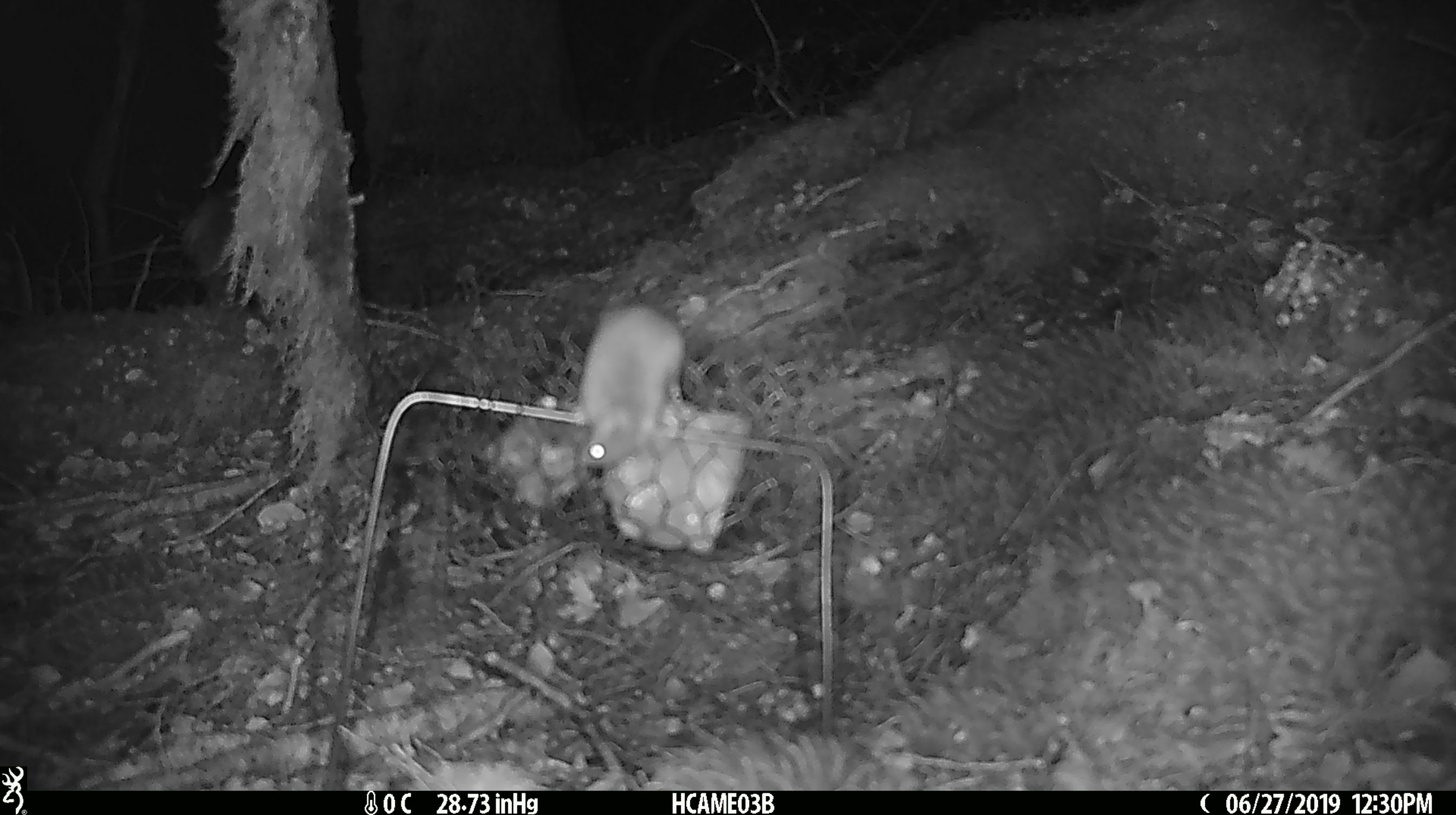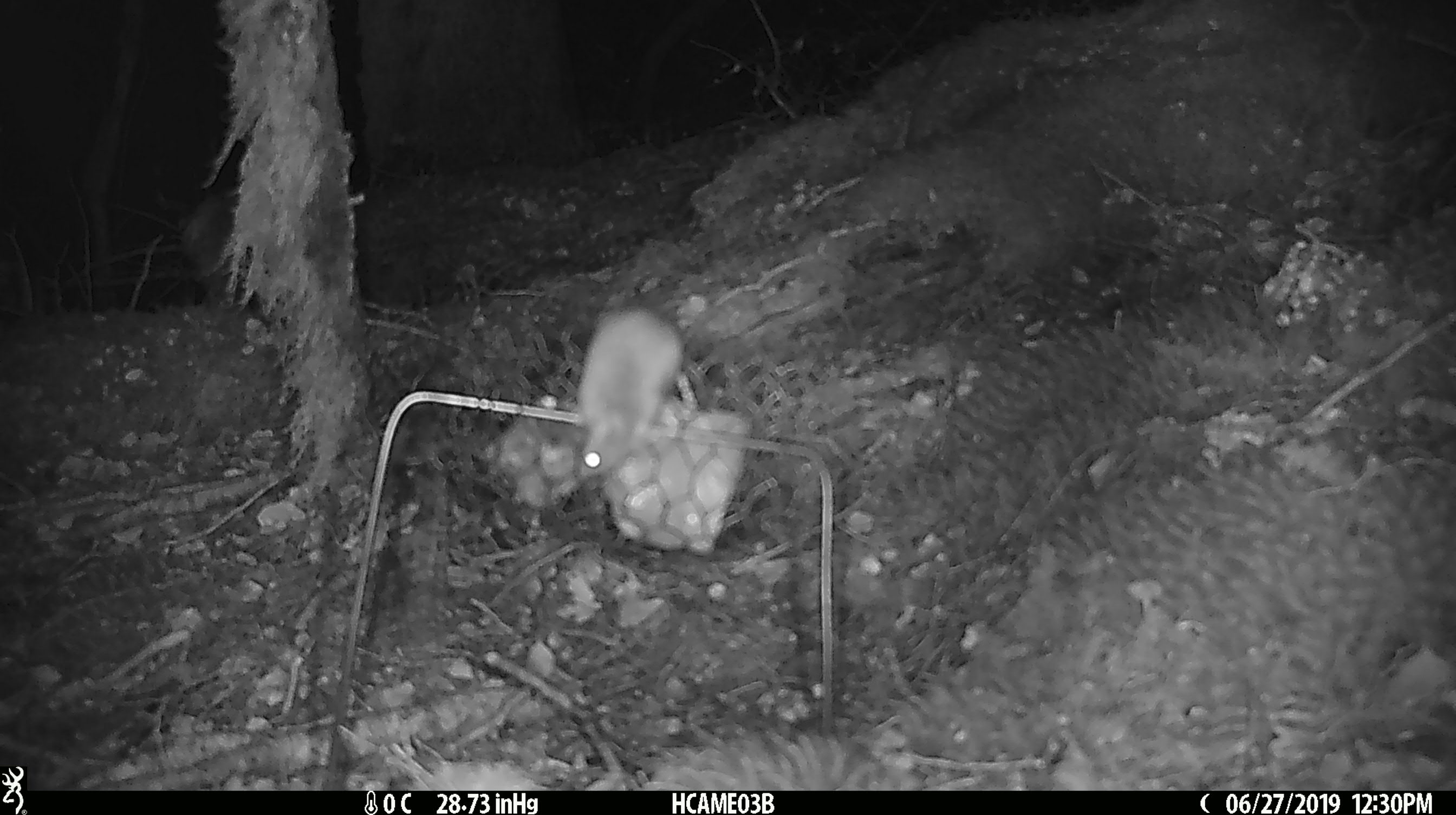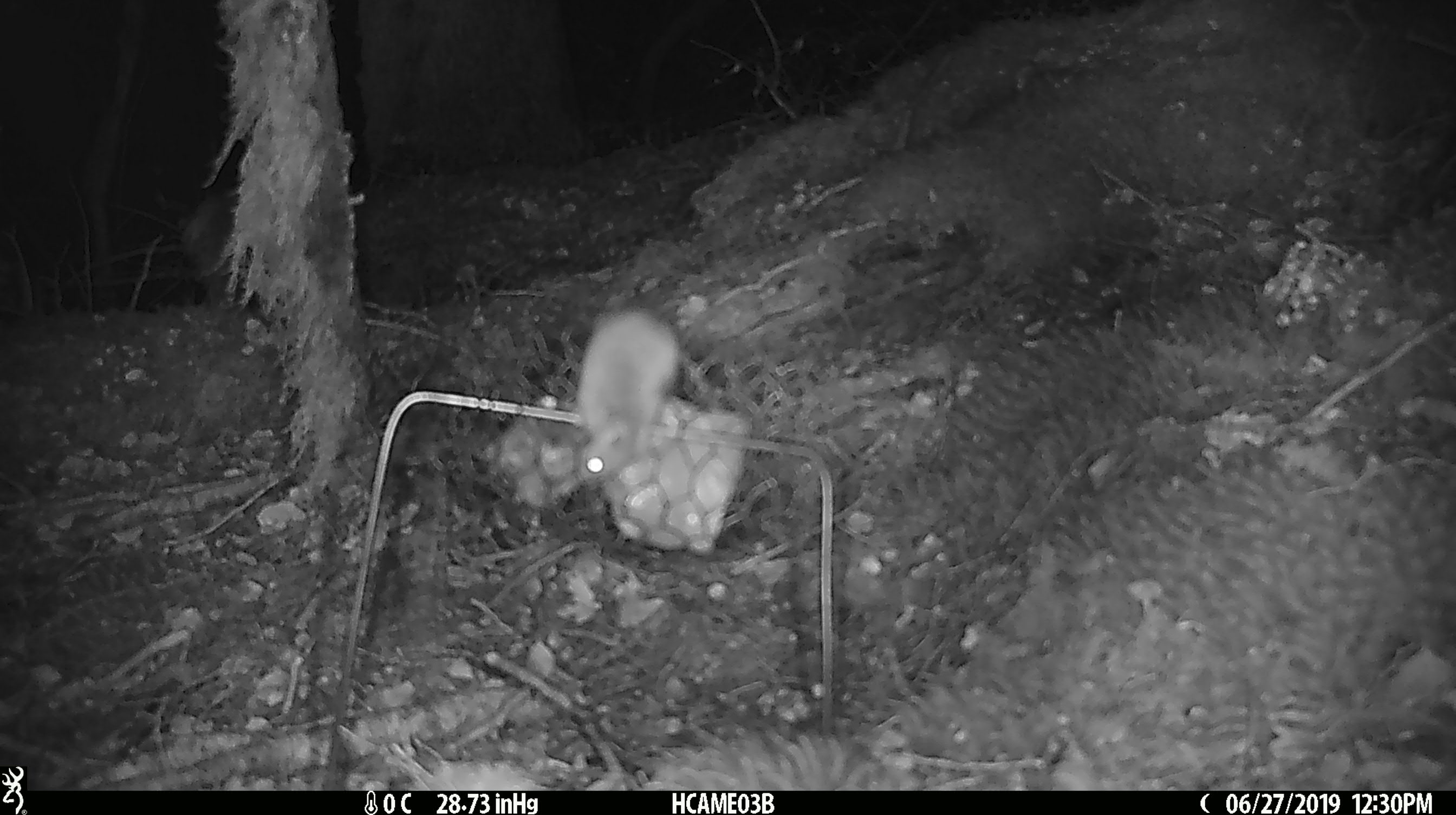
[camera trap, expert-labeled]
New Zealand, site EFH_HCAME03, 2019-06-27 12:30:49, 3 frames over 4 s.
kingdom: Animalia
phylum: Chordata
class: Mammalia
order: Rodentia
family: Muridae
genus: Mus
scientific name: Mus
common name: mouse